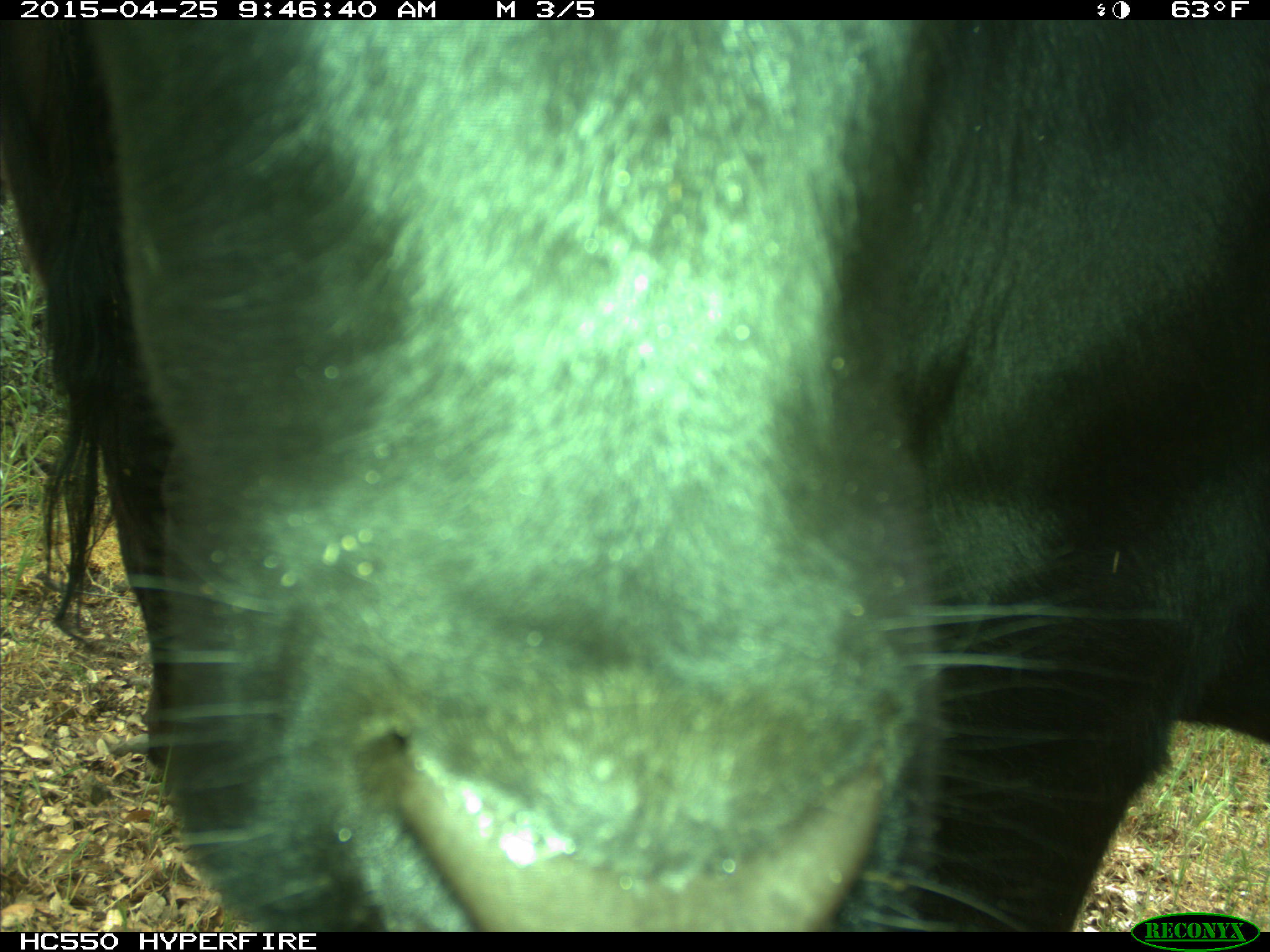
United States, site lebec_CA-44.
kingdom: Animalia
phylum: Chordata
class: Mammalia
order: Artiodactyla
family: Suidae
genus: Sus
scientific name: Sus scrofa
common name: wild boar